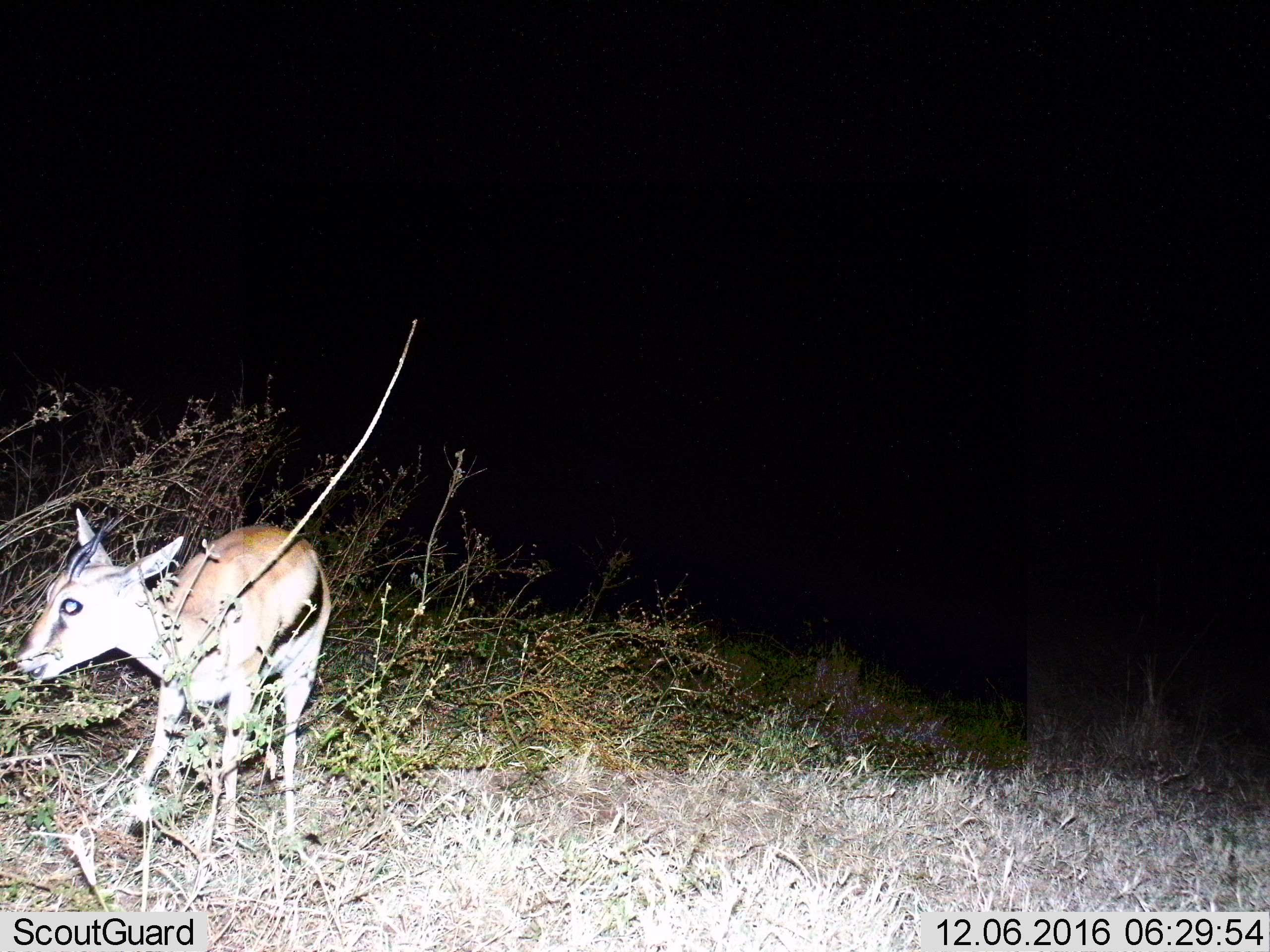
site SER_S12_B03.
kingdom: Animalia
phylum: Chordata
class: Mammalia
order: Artiodactyla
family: Bovidae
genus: Eudorcas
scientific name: Eudorcas thomsonii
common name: thomson's gazelle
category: gazellethomsons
Gazellethomsons (thomson's gazelle) (Eudorcas thomsonii), count 1. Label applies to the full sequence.